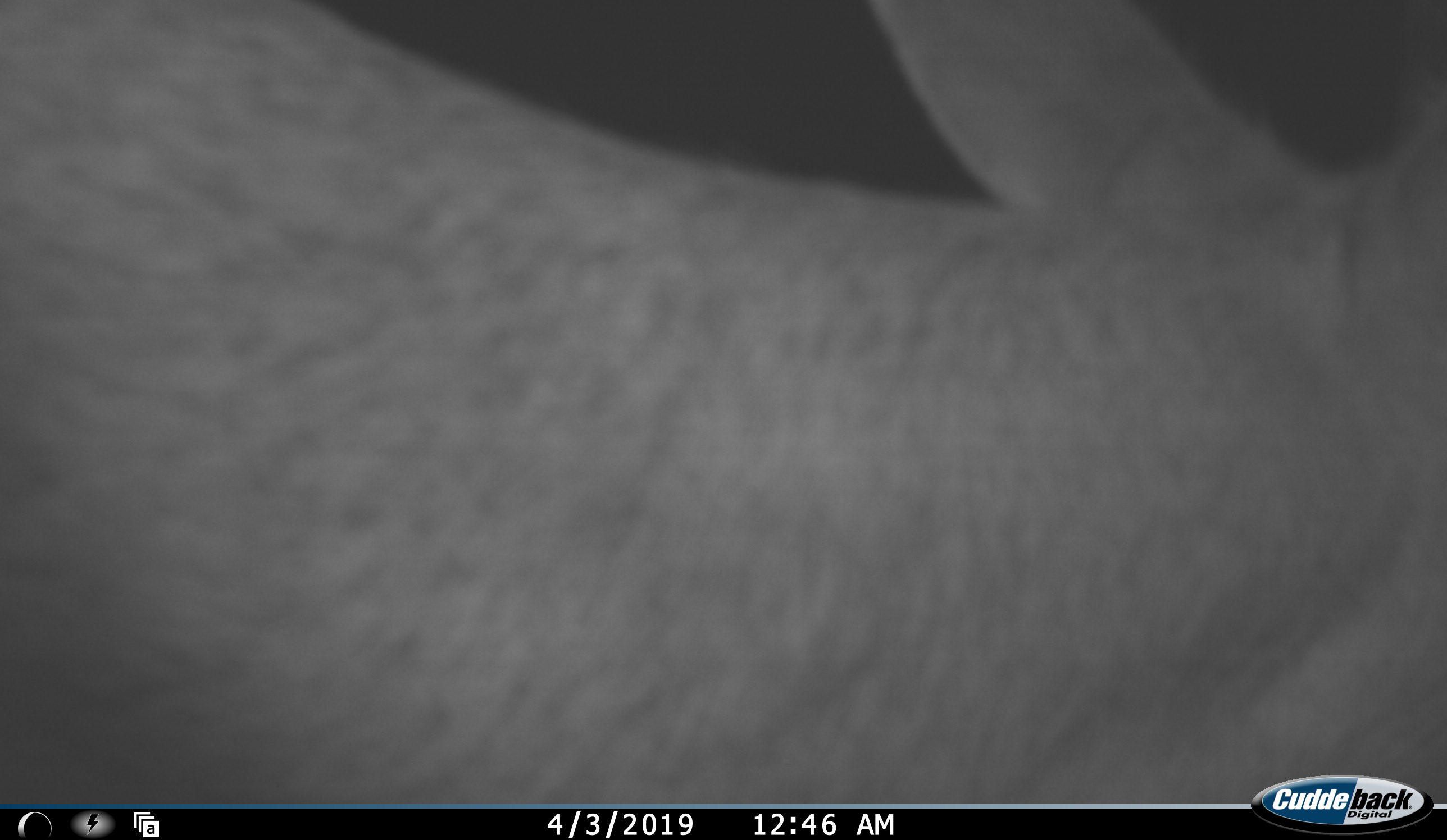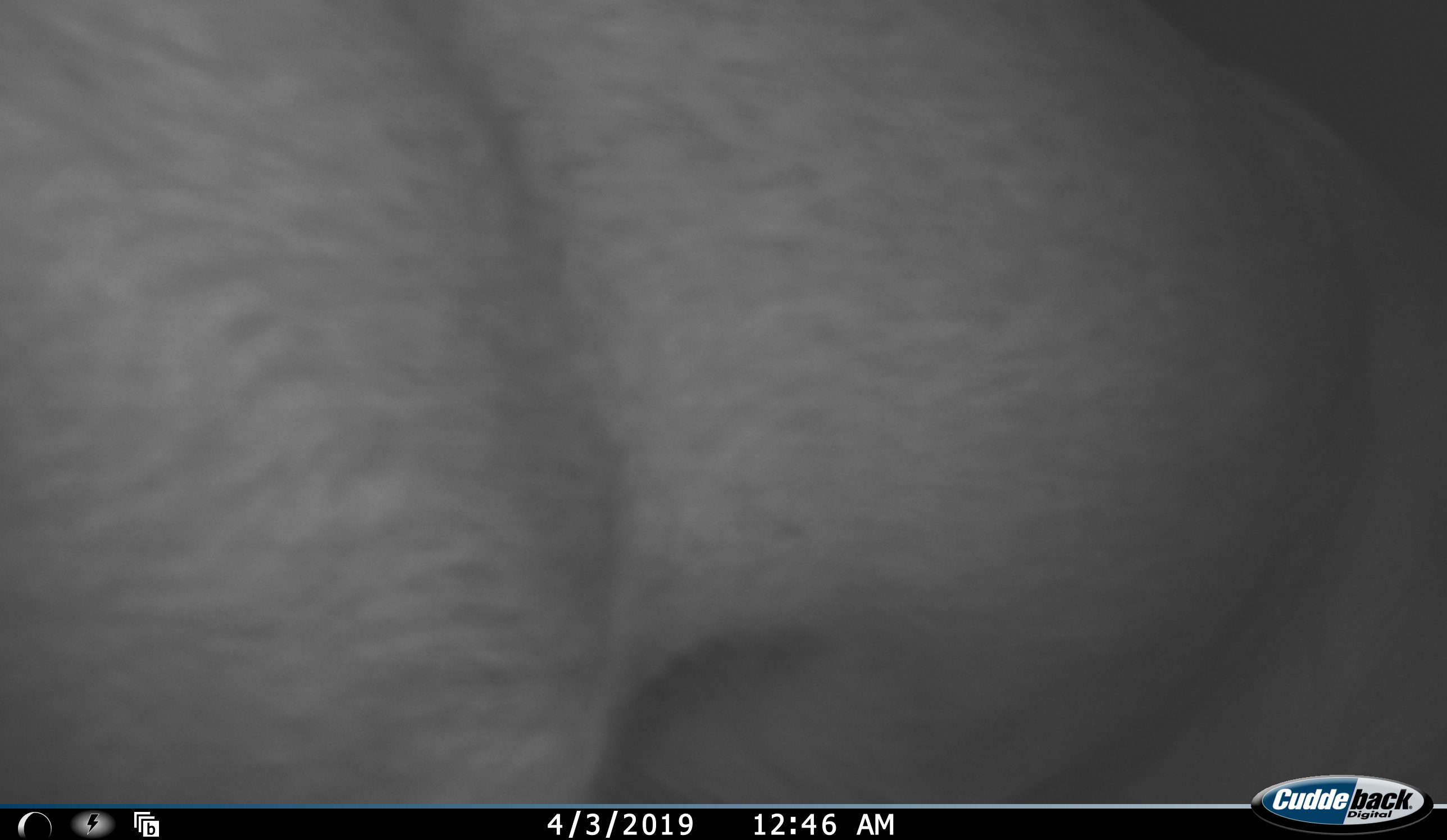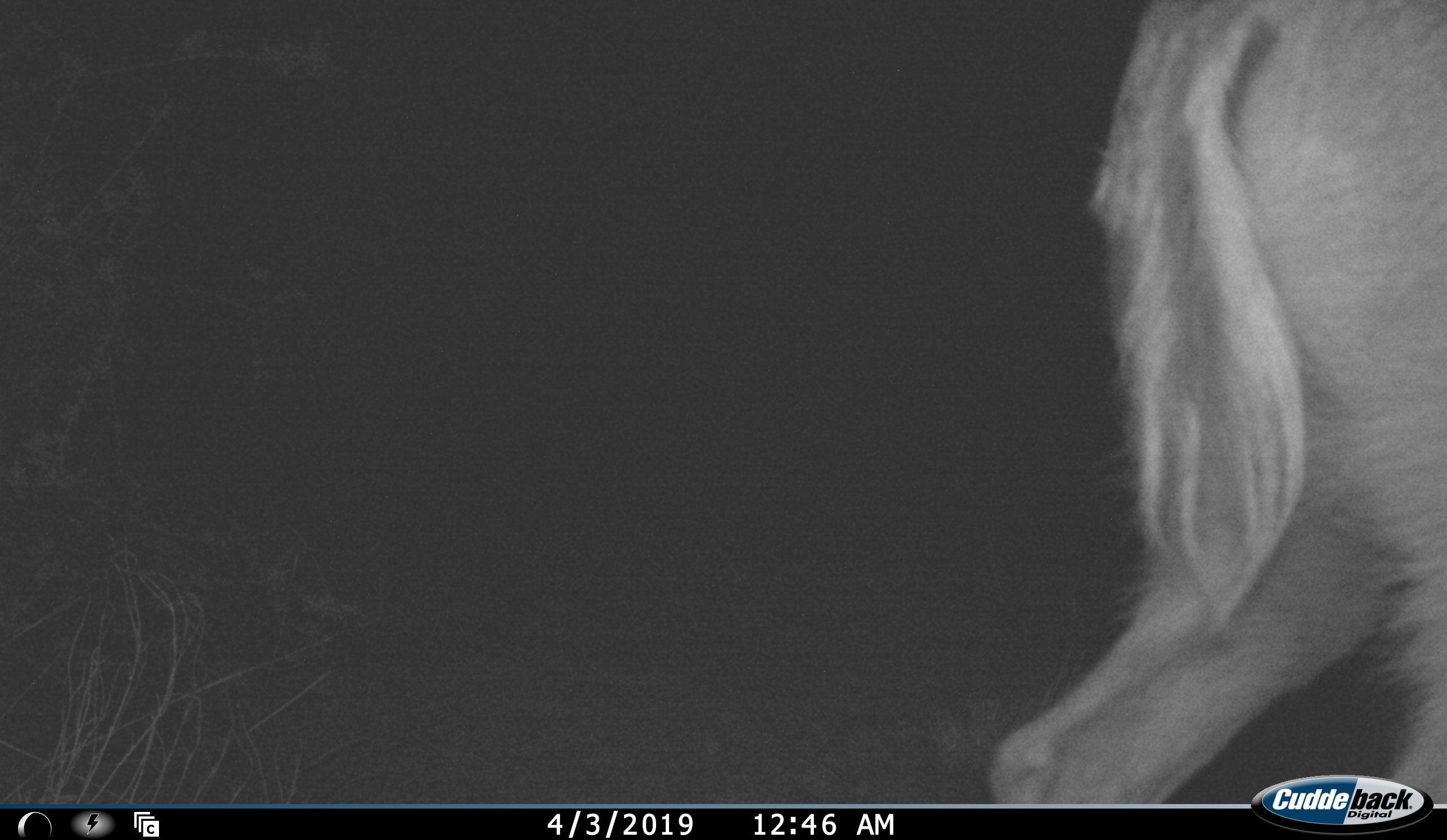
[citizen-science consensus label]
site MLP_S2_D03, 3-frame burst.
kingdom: Animalia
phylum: Chordata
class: Mammalia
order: Artiodactyla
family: Bovidae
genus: Aepyceros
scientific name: Aepyceros melampus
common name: impala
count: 1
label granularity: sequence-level